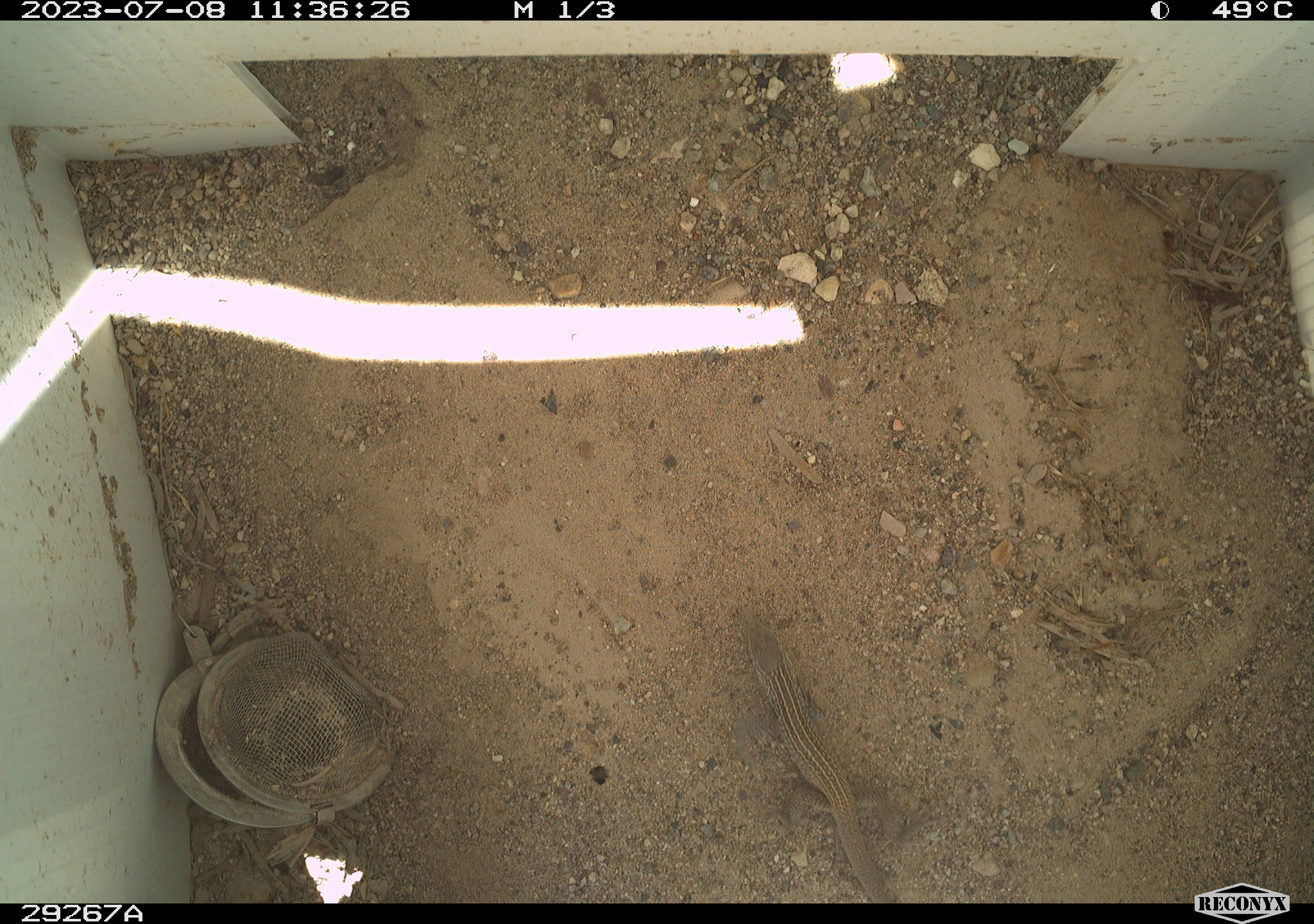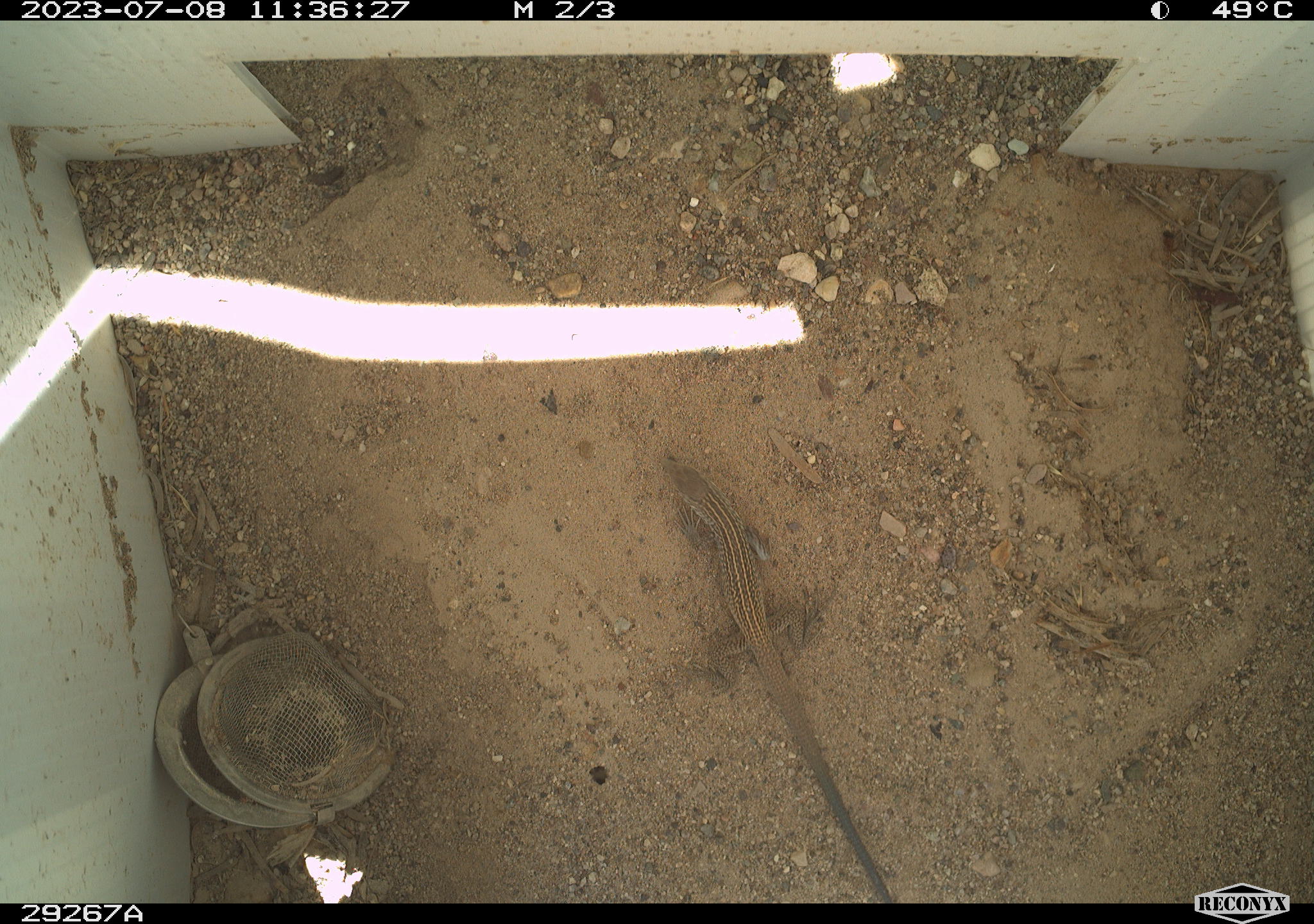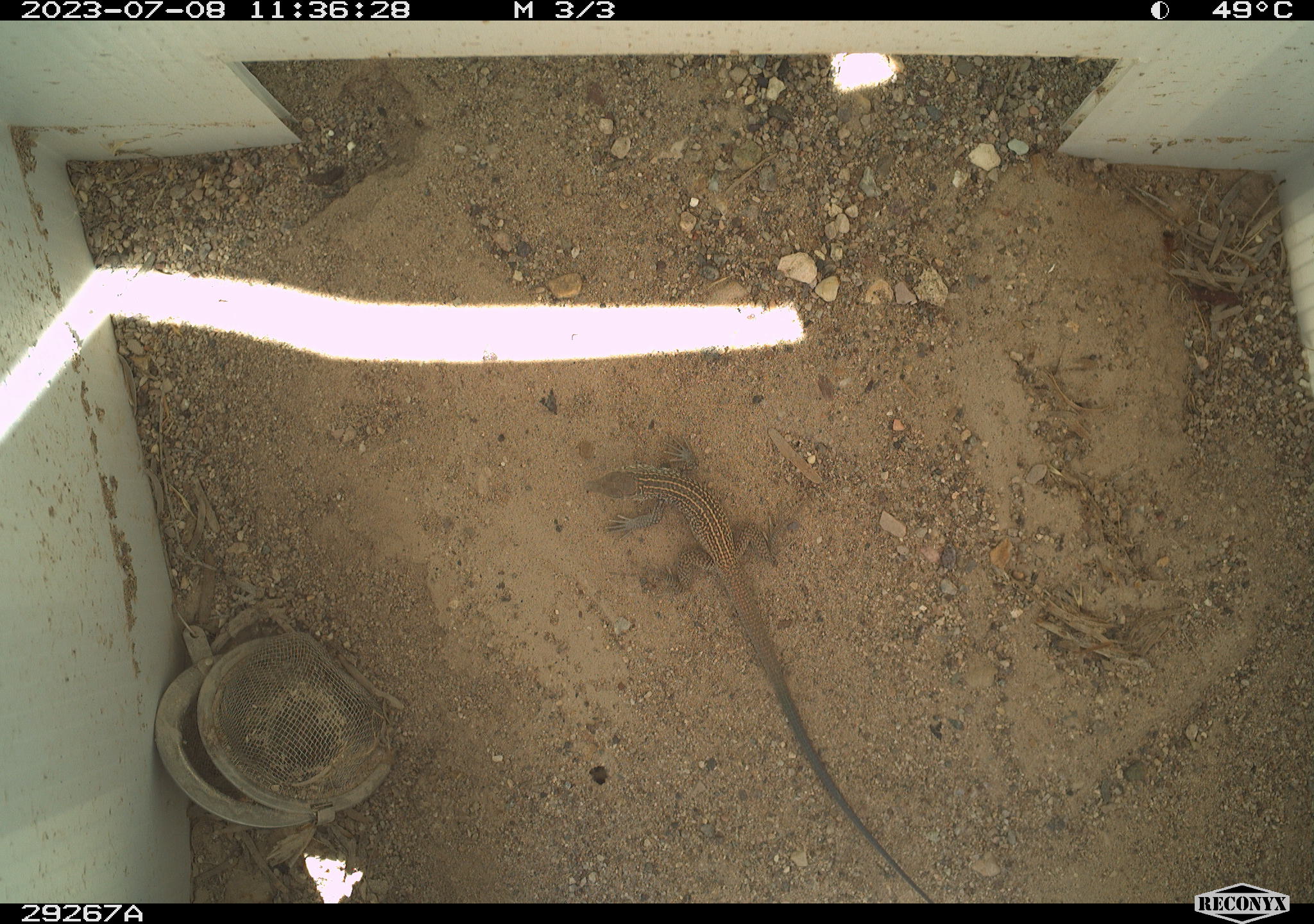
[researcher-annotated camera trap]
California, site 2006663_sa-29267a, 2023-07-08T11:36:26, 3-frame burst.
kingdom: Animalia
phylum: Chordata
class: Reptilia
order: Squamata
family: Teiidae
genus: Aspidoscelis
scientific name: Aspidoscelis tigris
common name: western whiptail